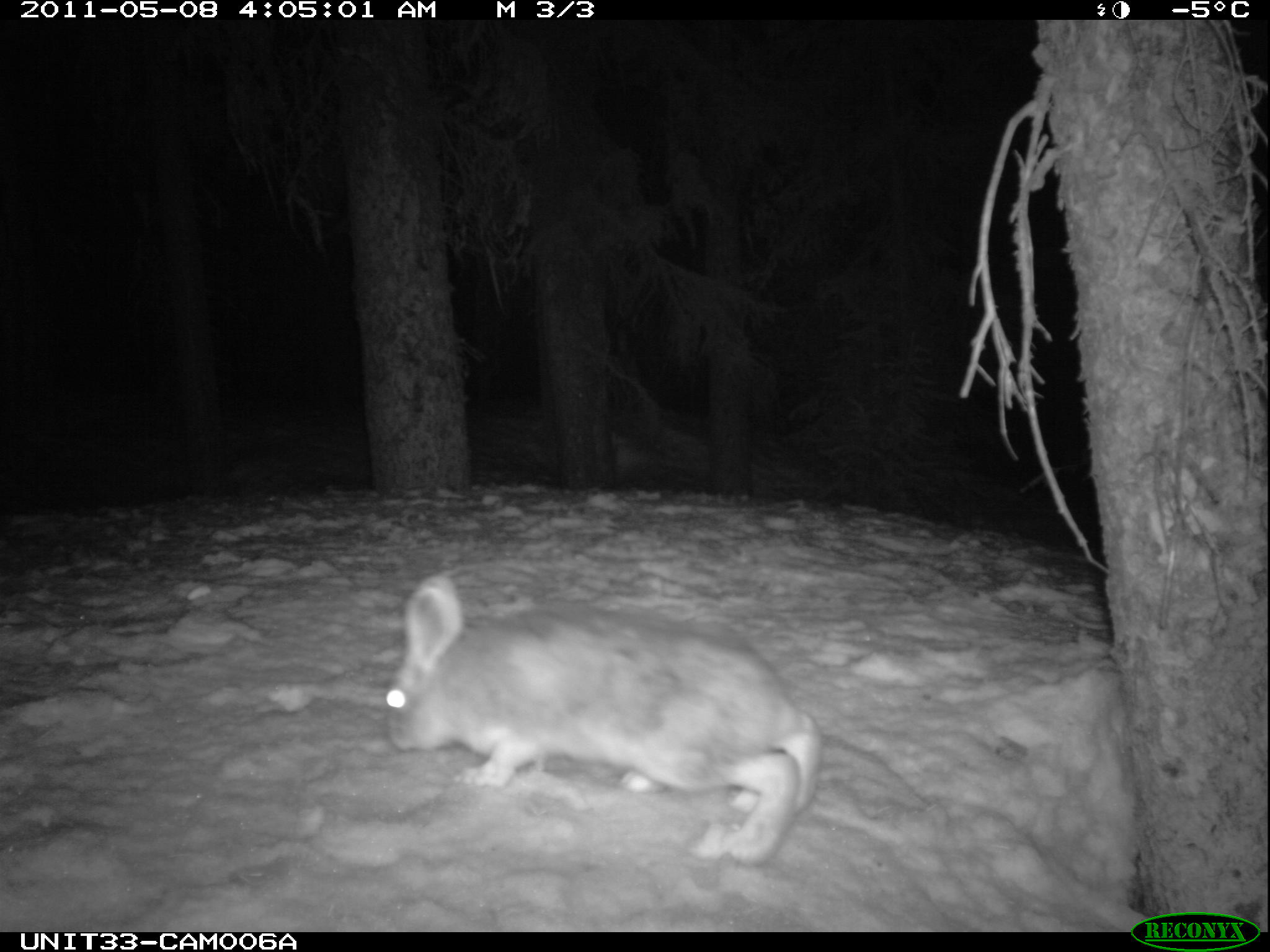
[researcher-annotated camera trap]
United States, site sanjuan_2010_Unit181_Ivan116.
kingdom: Animalia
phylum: Chordata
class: Mammalia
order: Lagomorpha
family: Leporidae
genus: Lepus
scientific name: Lepus americanus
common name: snowshoe hare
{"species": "Lepus americanus (snowshoe hare)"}